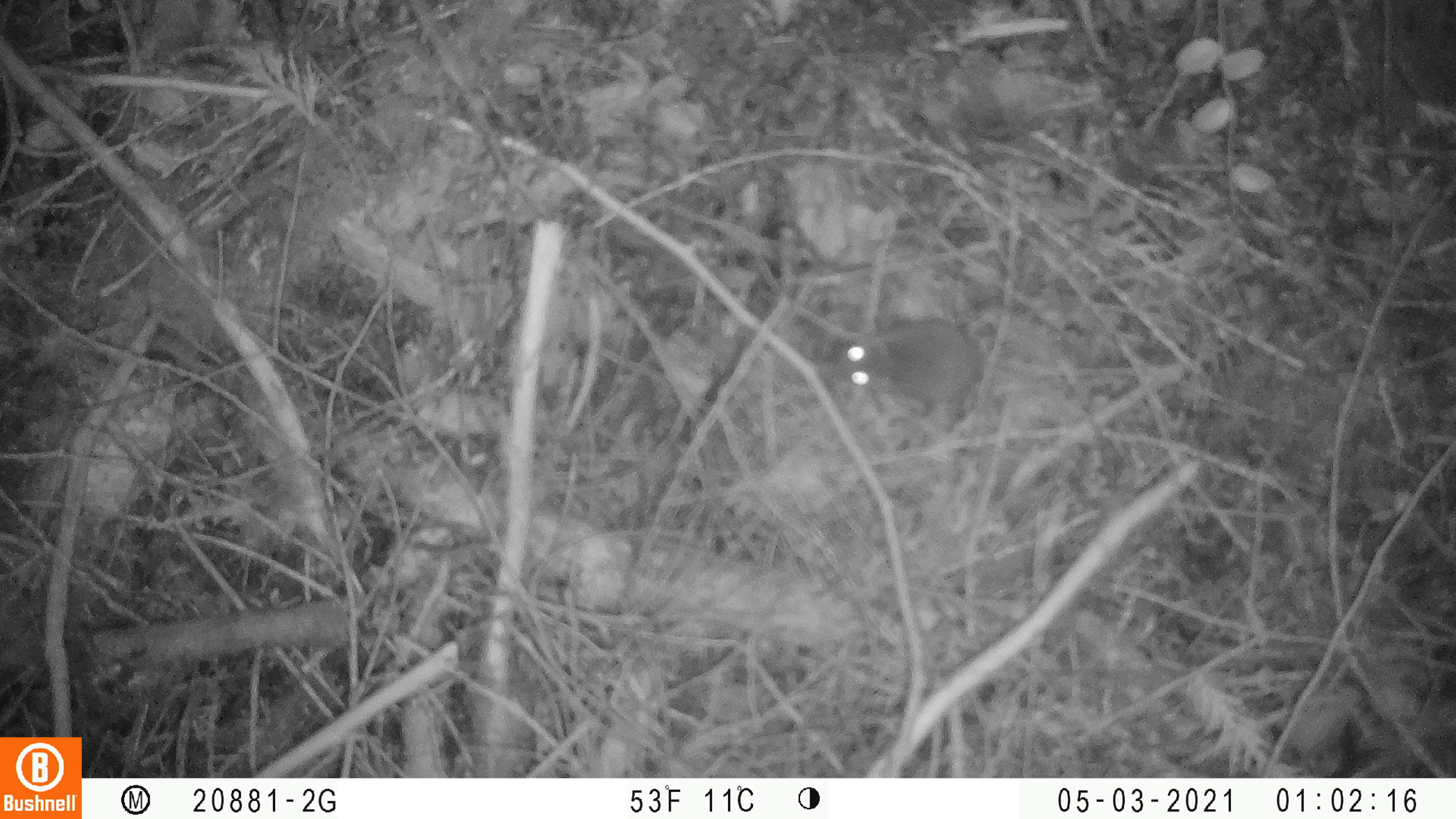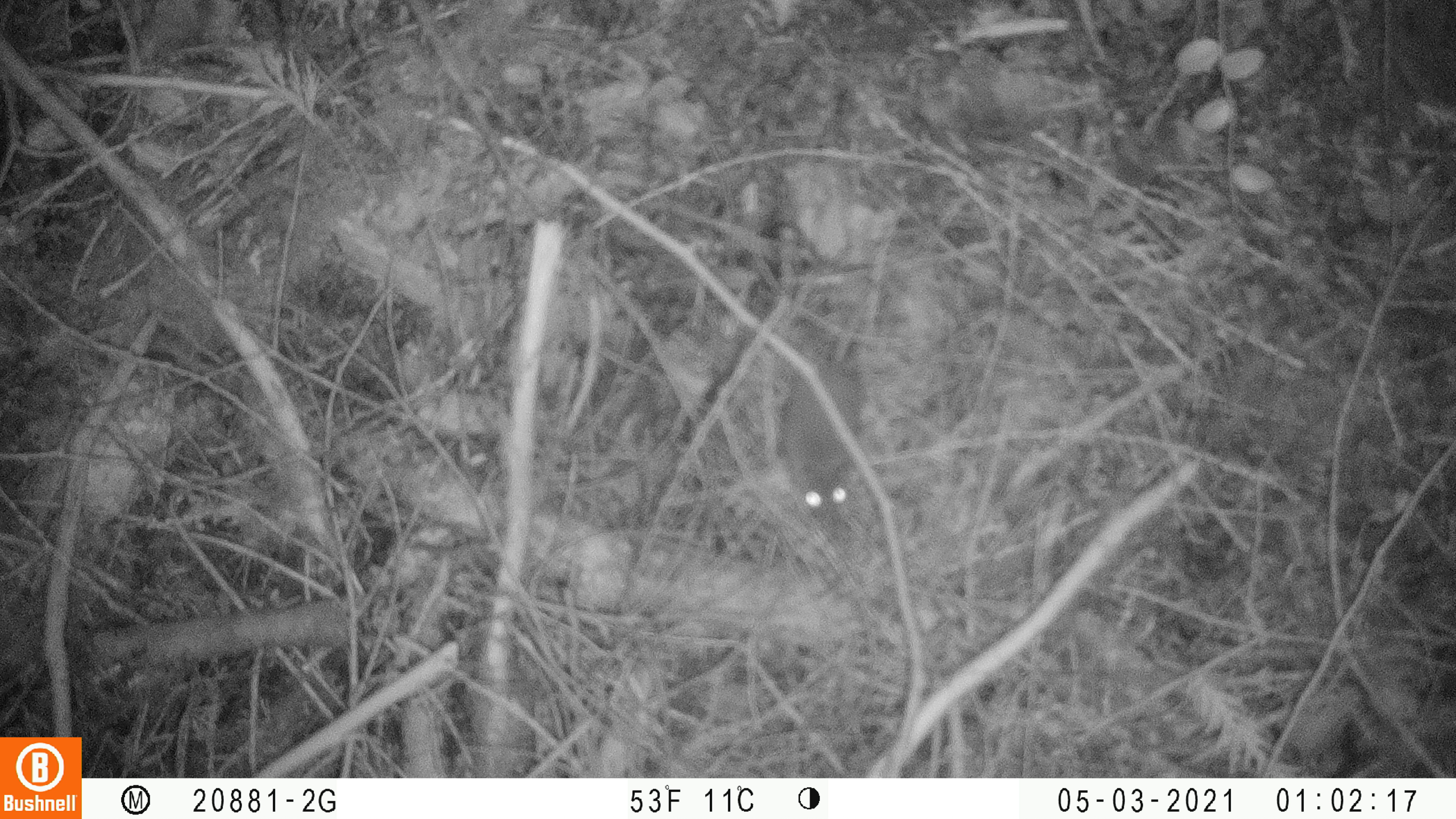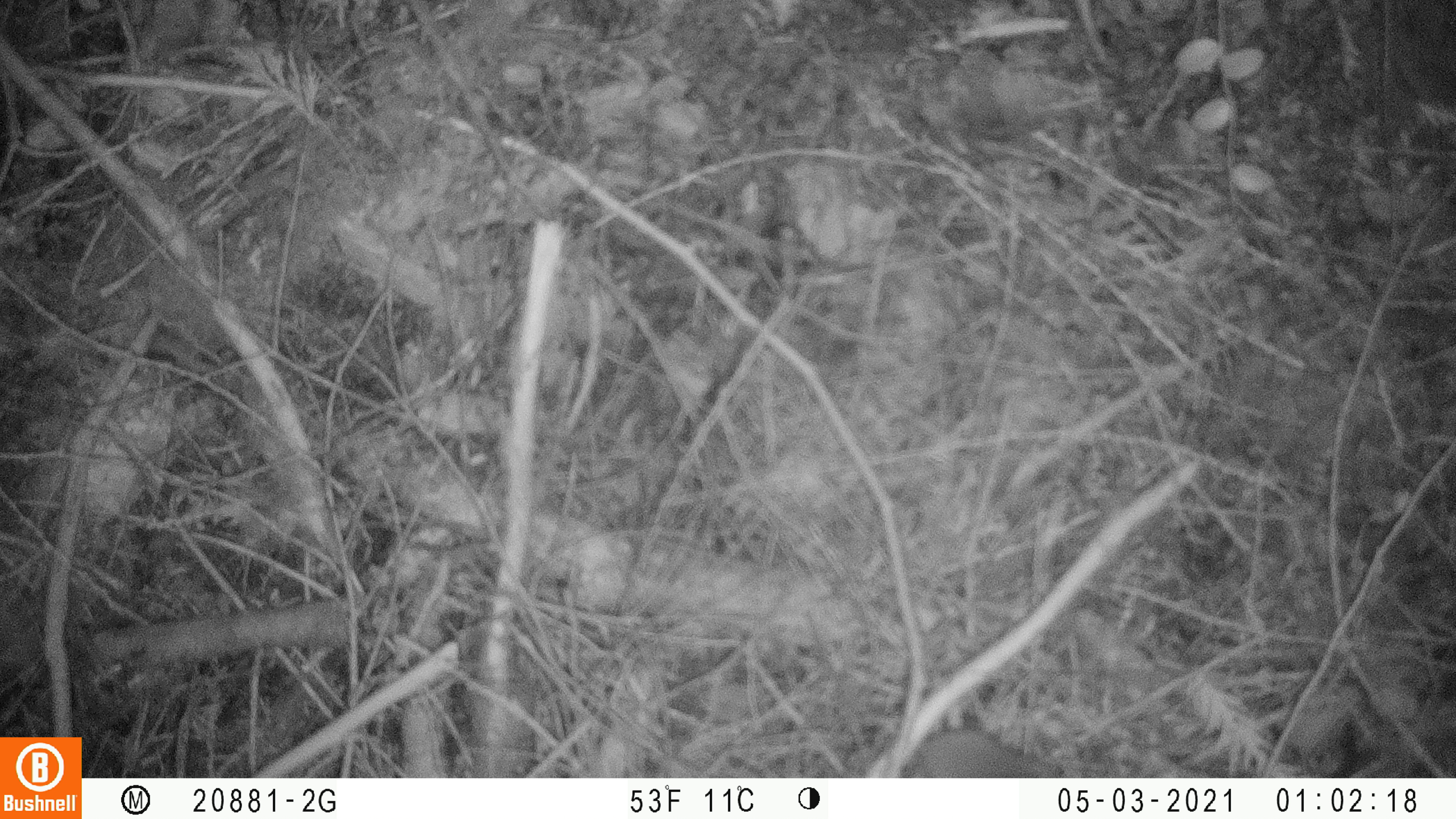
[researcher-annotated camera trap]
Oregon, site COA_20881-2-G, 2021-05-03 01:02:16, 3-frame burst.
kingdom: Animalia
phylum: Chordata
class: Mammalia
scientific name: Mammalia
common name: small mammal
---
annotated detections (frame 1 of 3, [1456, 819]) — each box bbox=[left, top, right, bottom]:
small mammal: bbox=[785, 275, 1101, 462]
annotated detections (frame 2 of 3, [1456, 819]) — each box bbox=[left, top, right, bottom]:
small mammal: bbox=[725, 230, 936, 555]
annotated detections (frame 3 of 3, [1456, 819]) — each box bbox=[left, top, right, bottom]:
small mammal: bbox=[828, 655, 1102, 777]